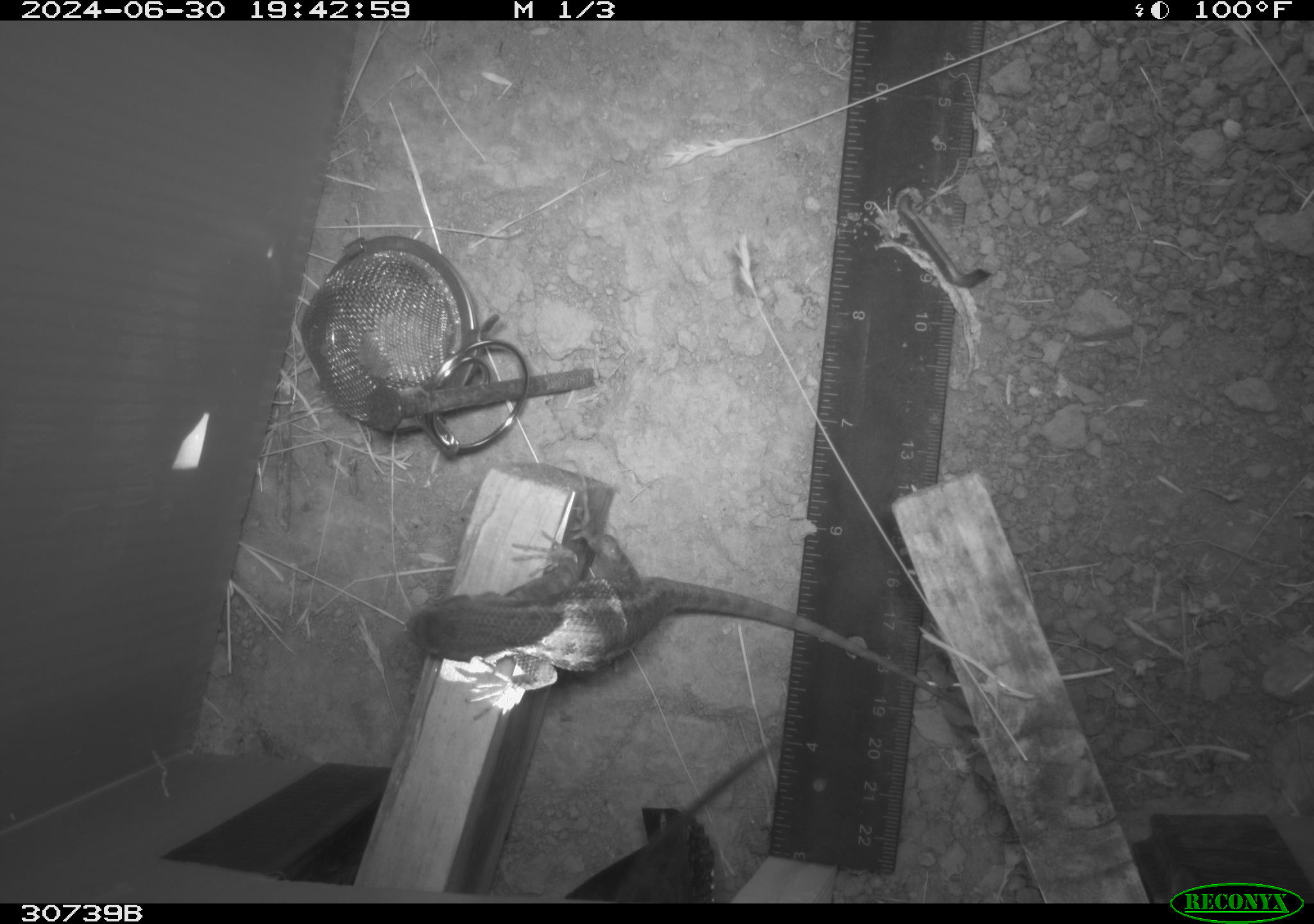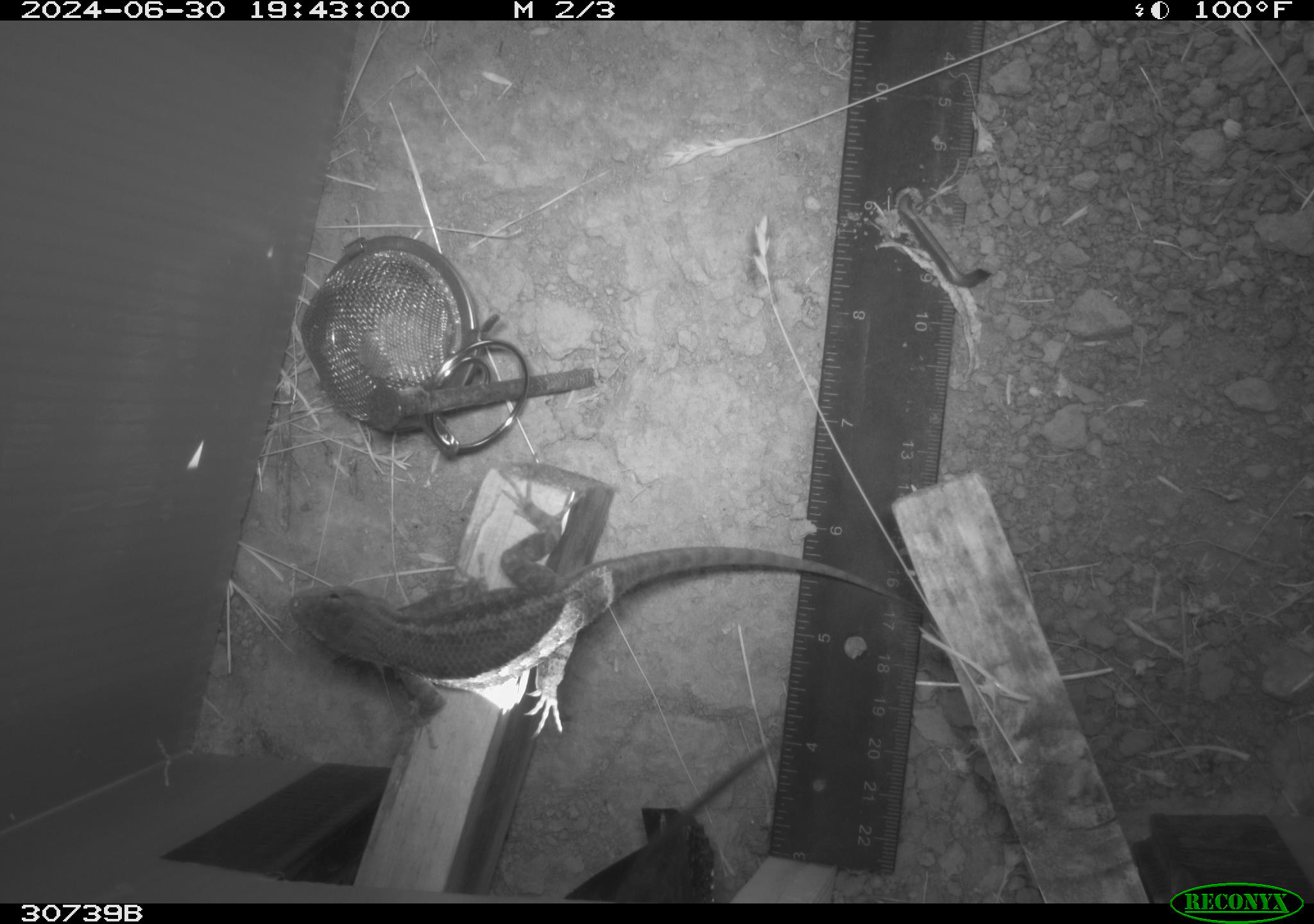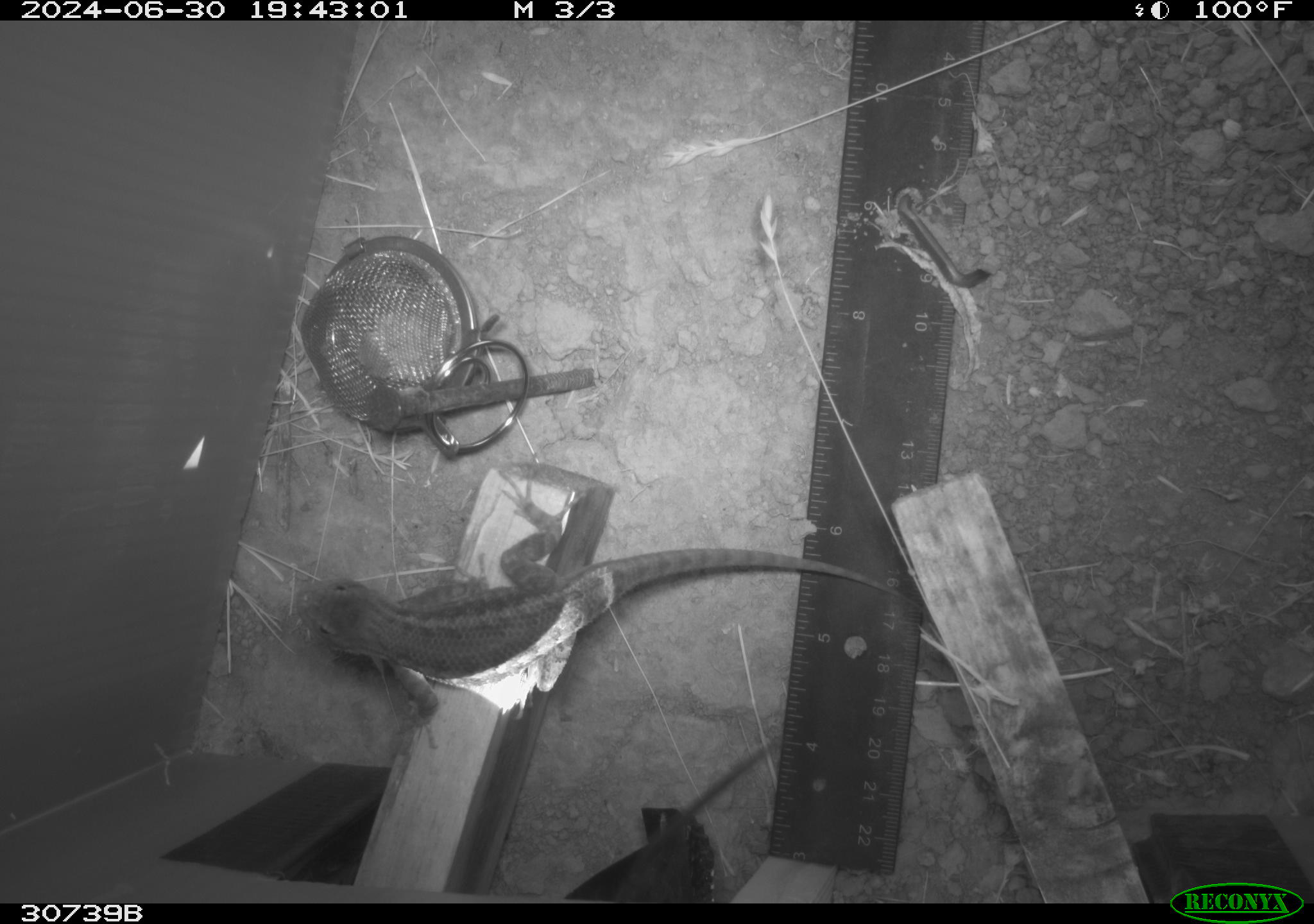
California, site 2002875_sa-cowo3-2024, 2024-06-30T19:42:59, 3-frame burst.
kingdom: Animalia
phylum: Chordata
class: Reptilia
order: Squamata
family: Phrynosomatidae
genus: Sceloporus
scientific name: Sceloporus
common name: spiny lizards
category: sceloporus species